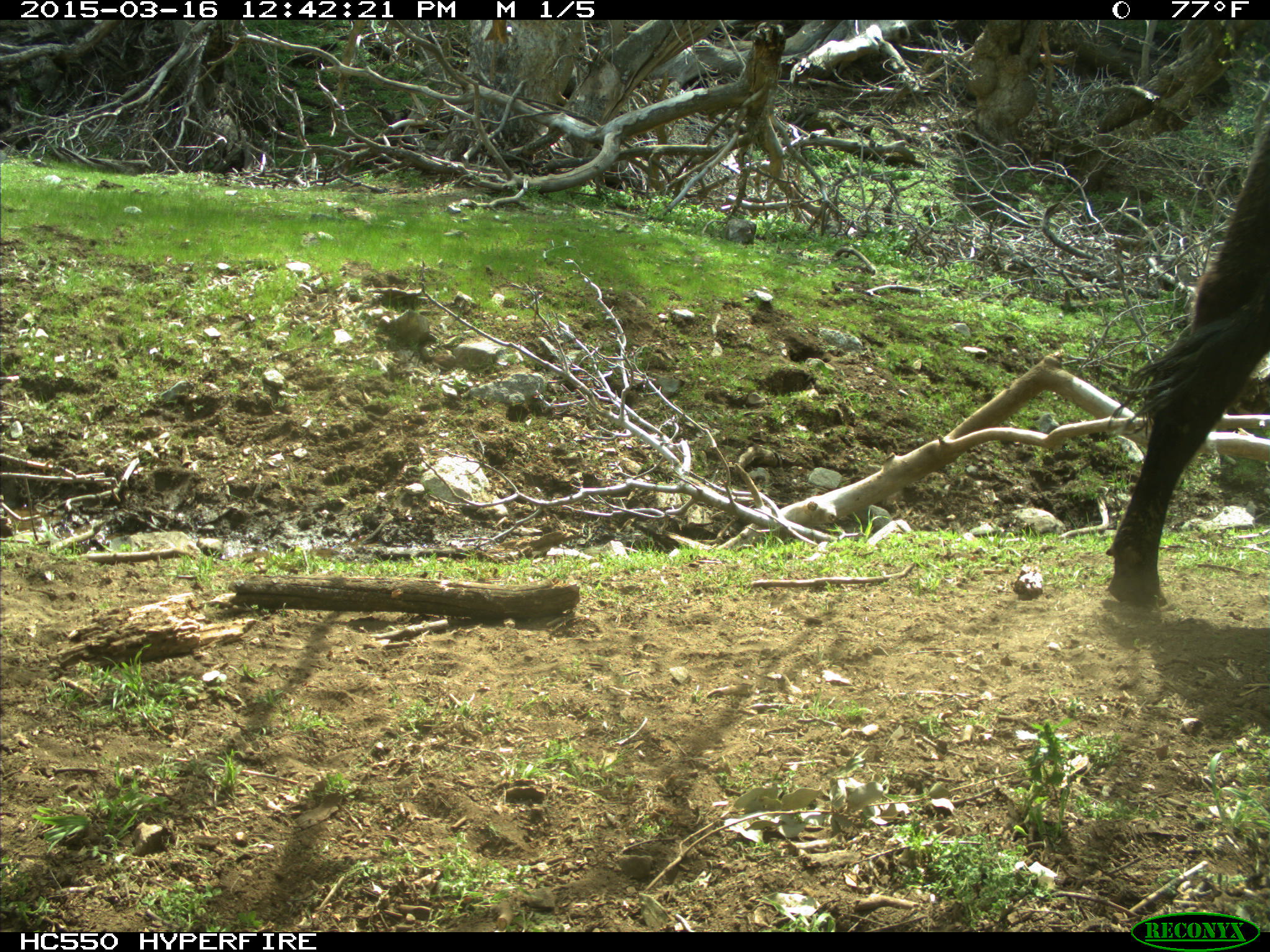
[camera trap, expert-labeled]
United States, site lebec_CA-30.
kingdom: Animalia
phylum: Chordata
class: Mammalia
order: Artiodactyla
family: Bovidae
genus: Bos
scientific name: Bos taurus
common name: domestic cow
Bos taurus (domestic cow).